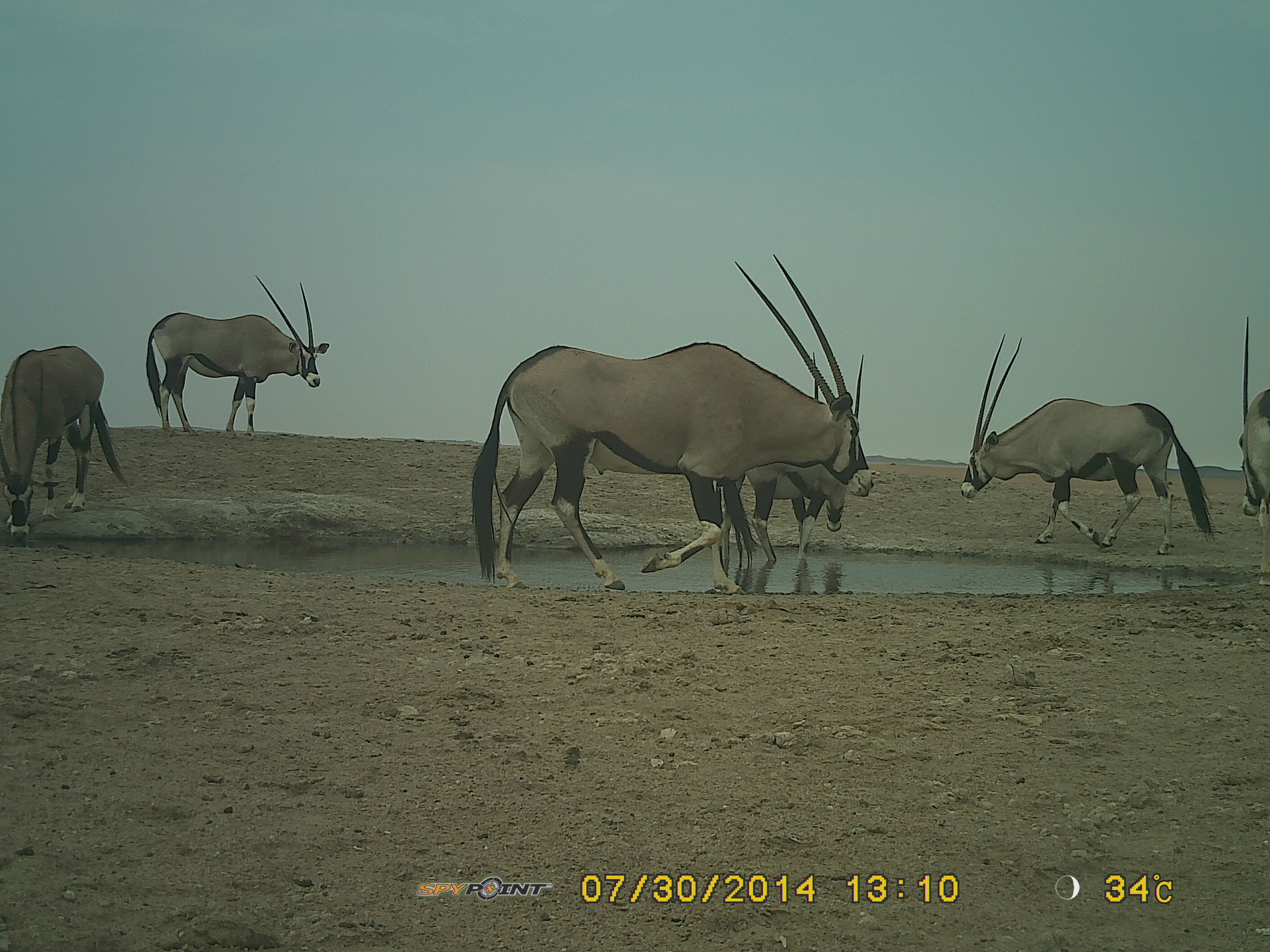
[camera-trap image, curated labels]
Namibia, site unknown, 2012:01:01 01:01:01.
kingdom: Animalia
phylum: Chordata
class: Mammalia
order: Artiodactyla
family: Bovidae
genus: Oryx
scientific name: Oryx gazella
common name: gemsbok